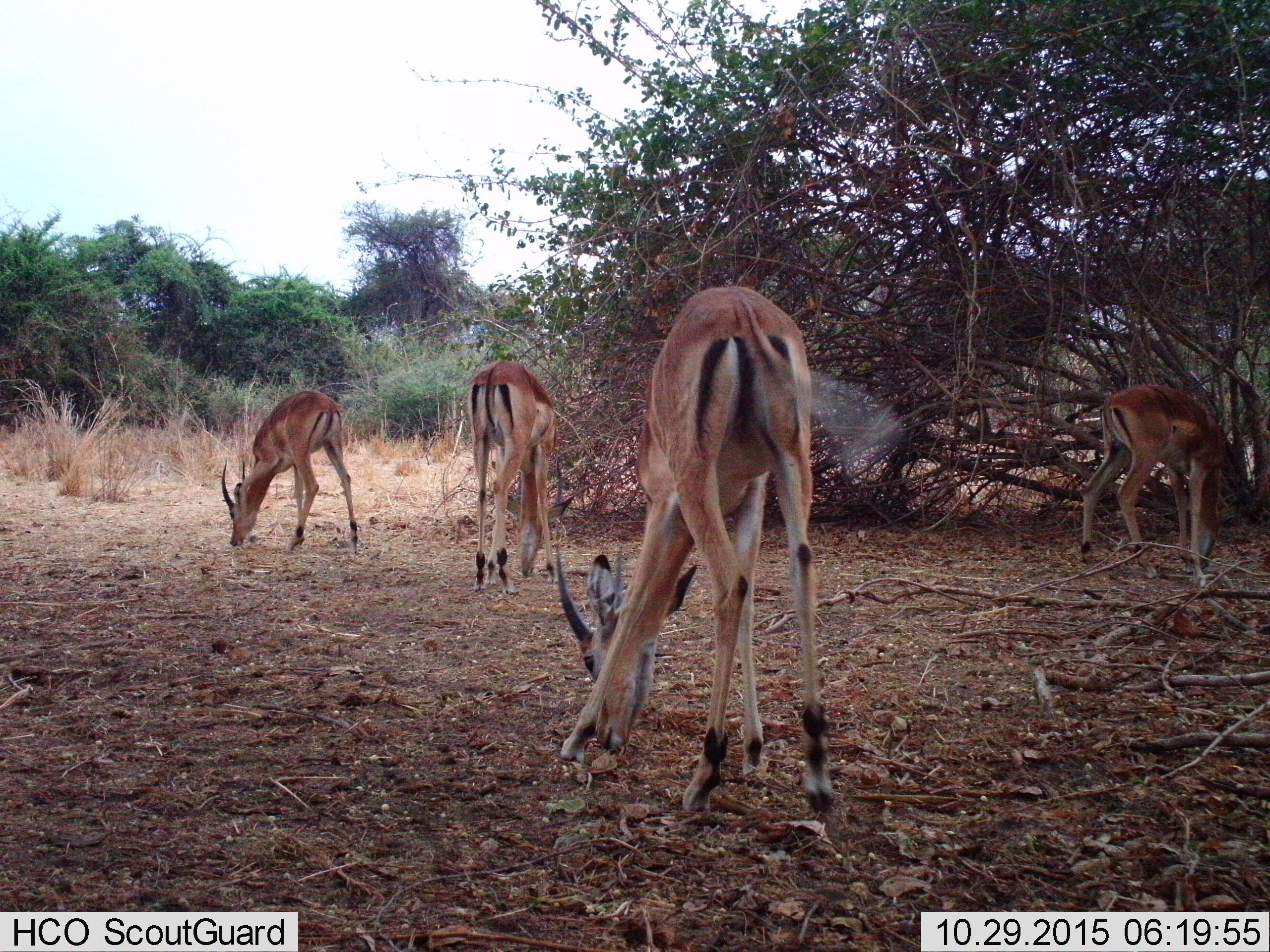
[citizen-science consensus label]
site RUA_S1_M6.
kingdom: Animalia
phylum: Chordata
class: Mammalia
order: Artiodactyla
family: Bovidae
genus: Aepyceros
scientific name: Aepyceros melampus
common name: impala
Impala (Aepyceros melampus), count 4. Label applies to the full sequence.